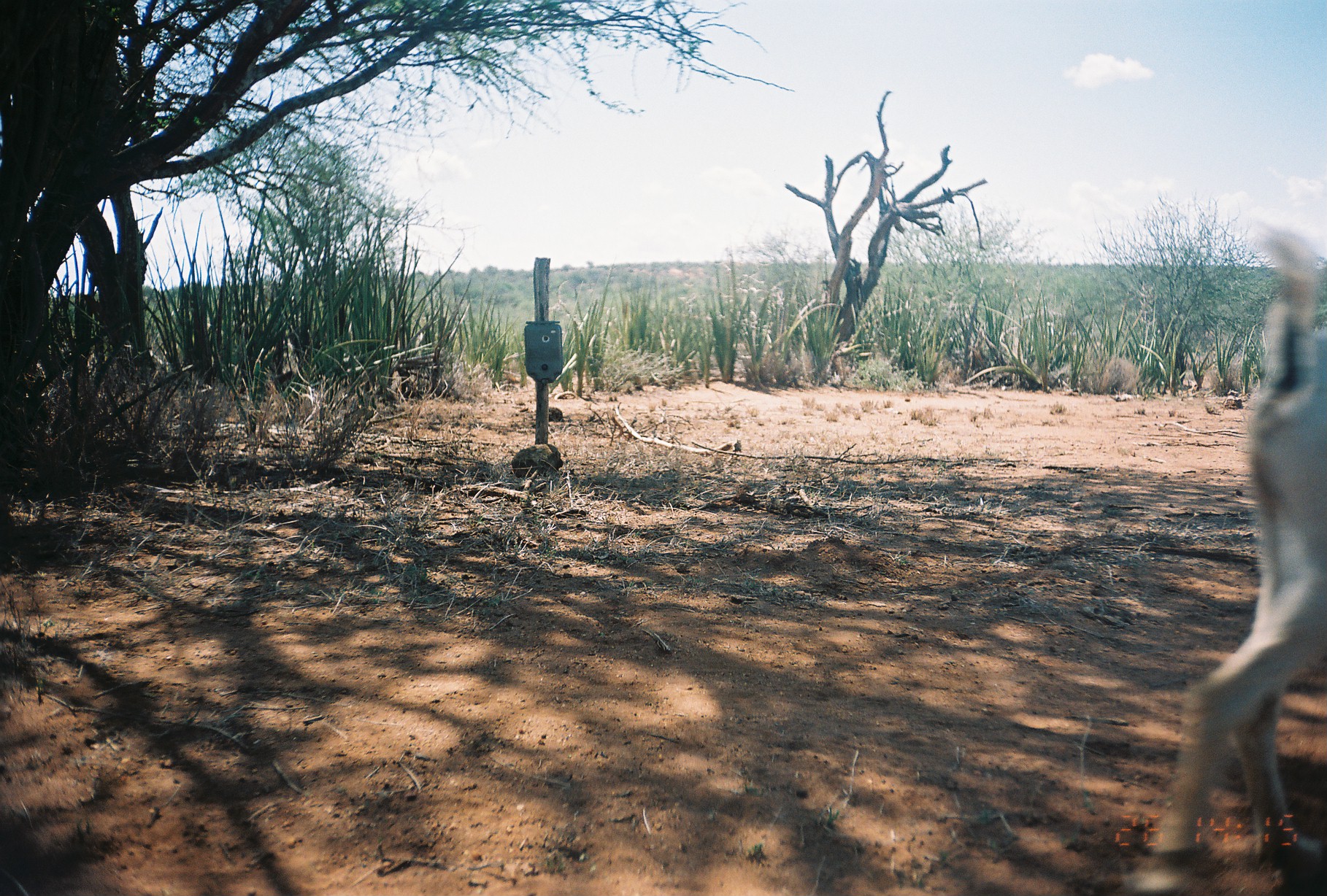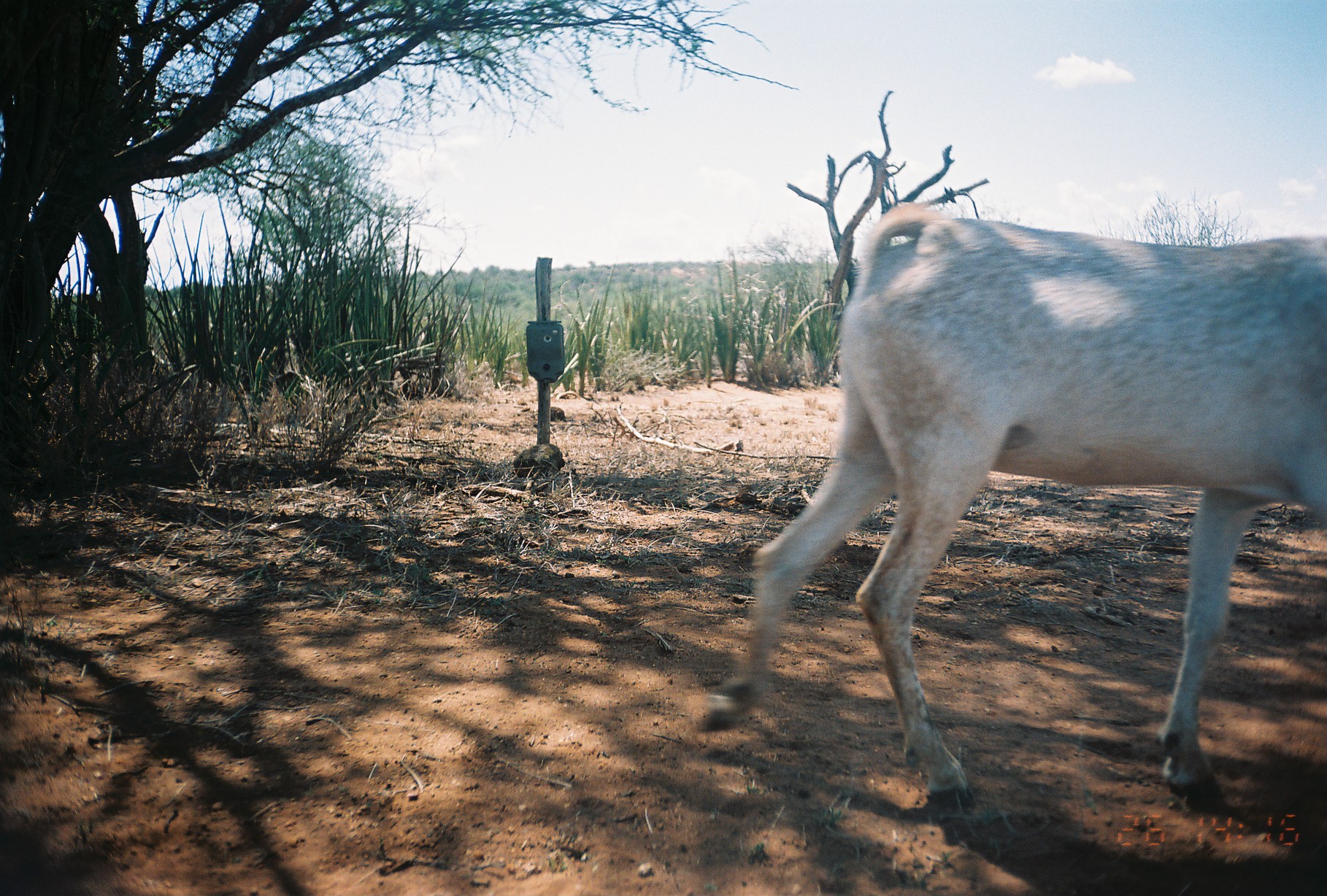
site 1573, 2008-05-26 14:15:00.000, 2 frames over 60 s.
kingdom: Animalia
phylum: Chordata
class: Mammalia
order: Artiodactyla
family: Bovidae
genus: Capra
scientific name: Capra aegagrus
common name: wild goat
Capra aegagrus (wild goat), count 1.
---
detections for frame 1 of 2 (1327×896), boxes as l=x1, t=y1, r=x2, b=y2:
capra aegagrus: l=1135, t=216, r=1324, b=896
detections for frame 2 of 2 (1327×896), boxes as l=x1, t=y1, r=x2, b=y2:
capra aegagrus: l=696, t=201, r=1327, b=809